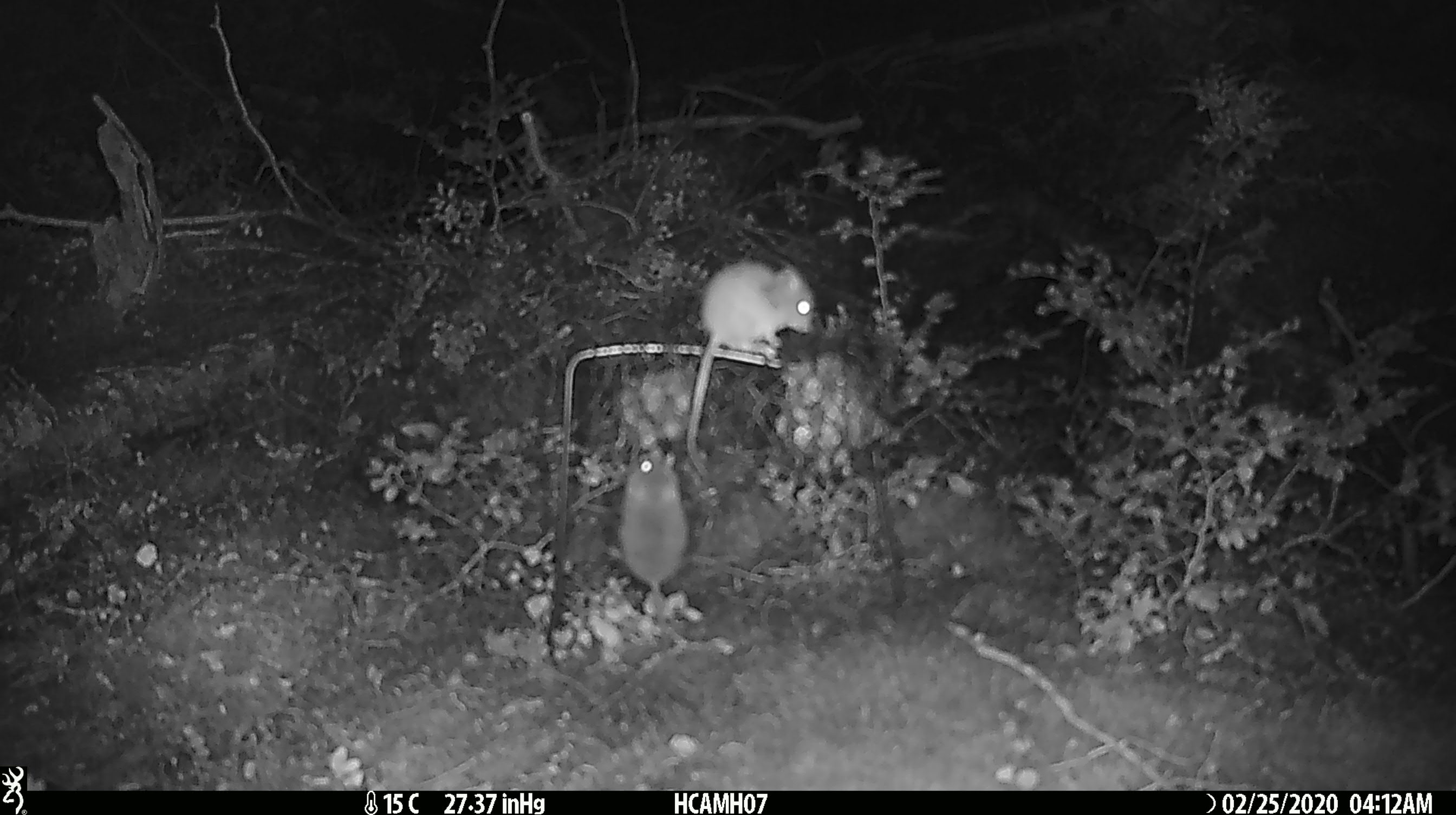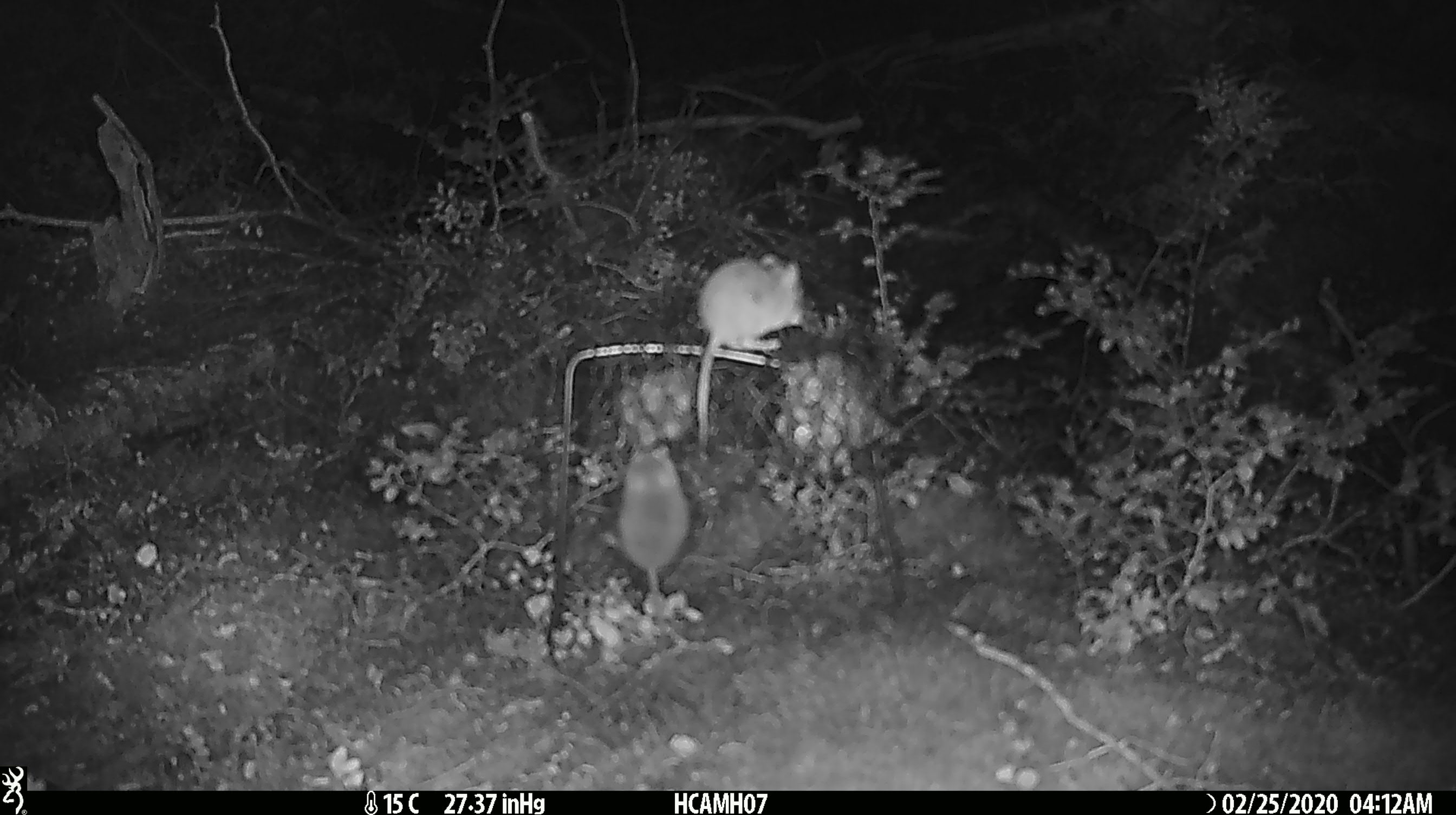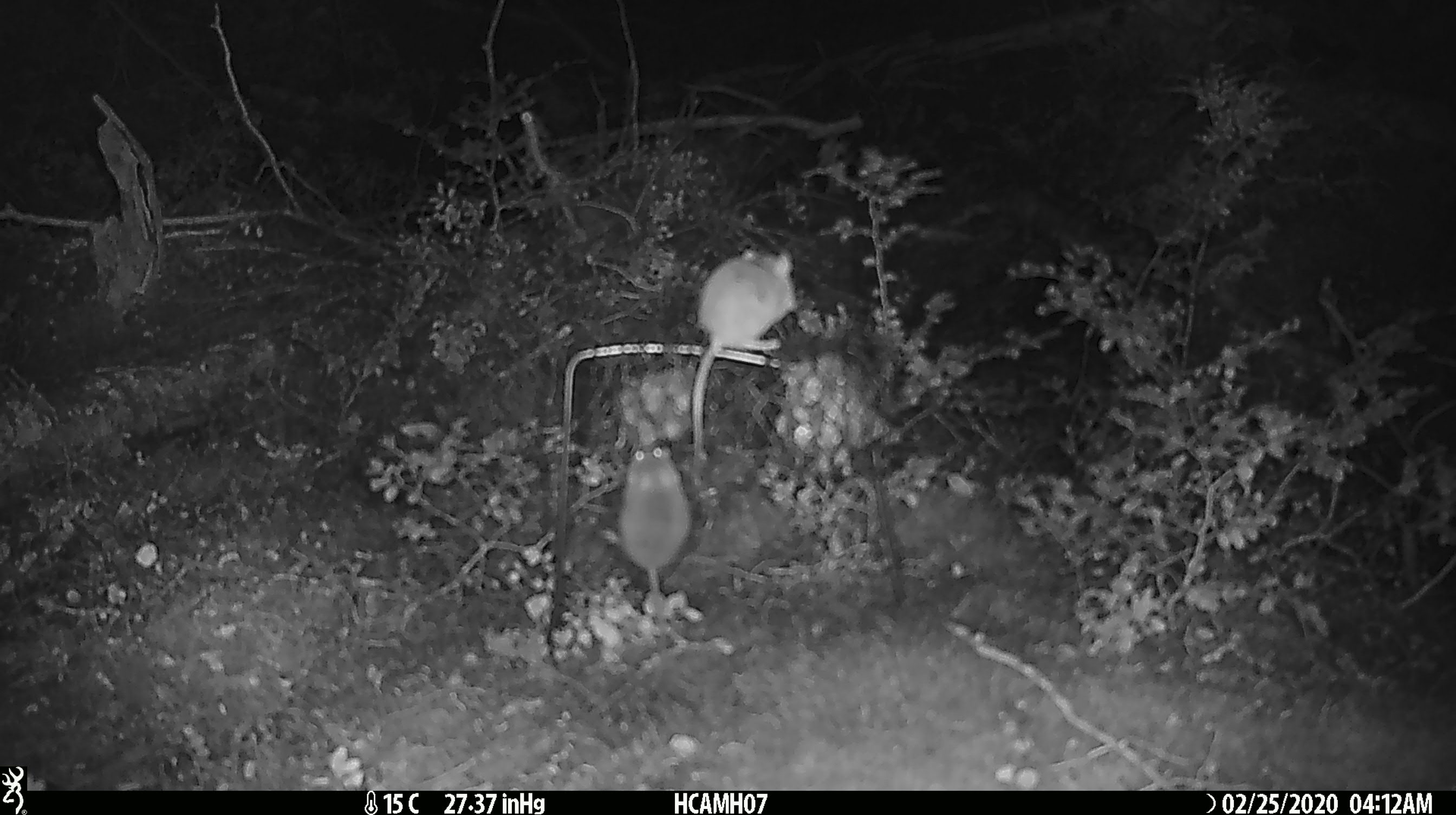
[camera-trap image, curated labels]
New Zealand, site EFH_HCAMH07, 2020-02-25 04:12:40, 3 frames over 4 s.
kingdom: Animalia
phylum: Chordata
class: Mammalia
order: Rodentia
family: Muridae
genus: Mus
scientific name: Mus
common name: mouse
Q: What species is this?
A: Mouse (Mus).